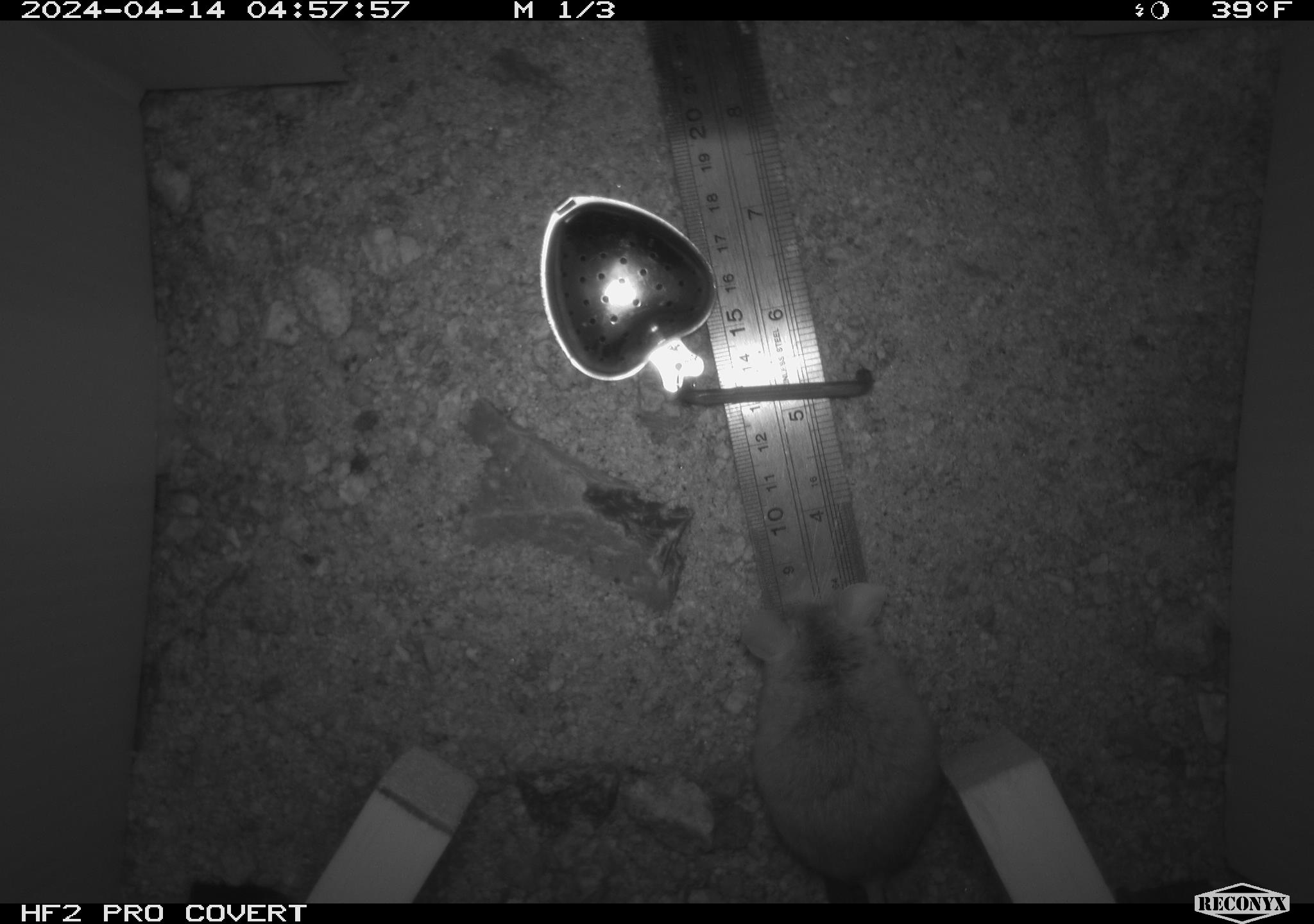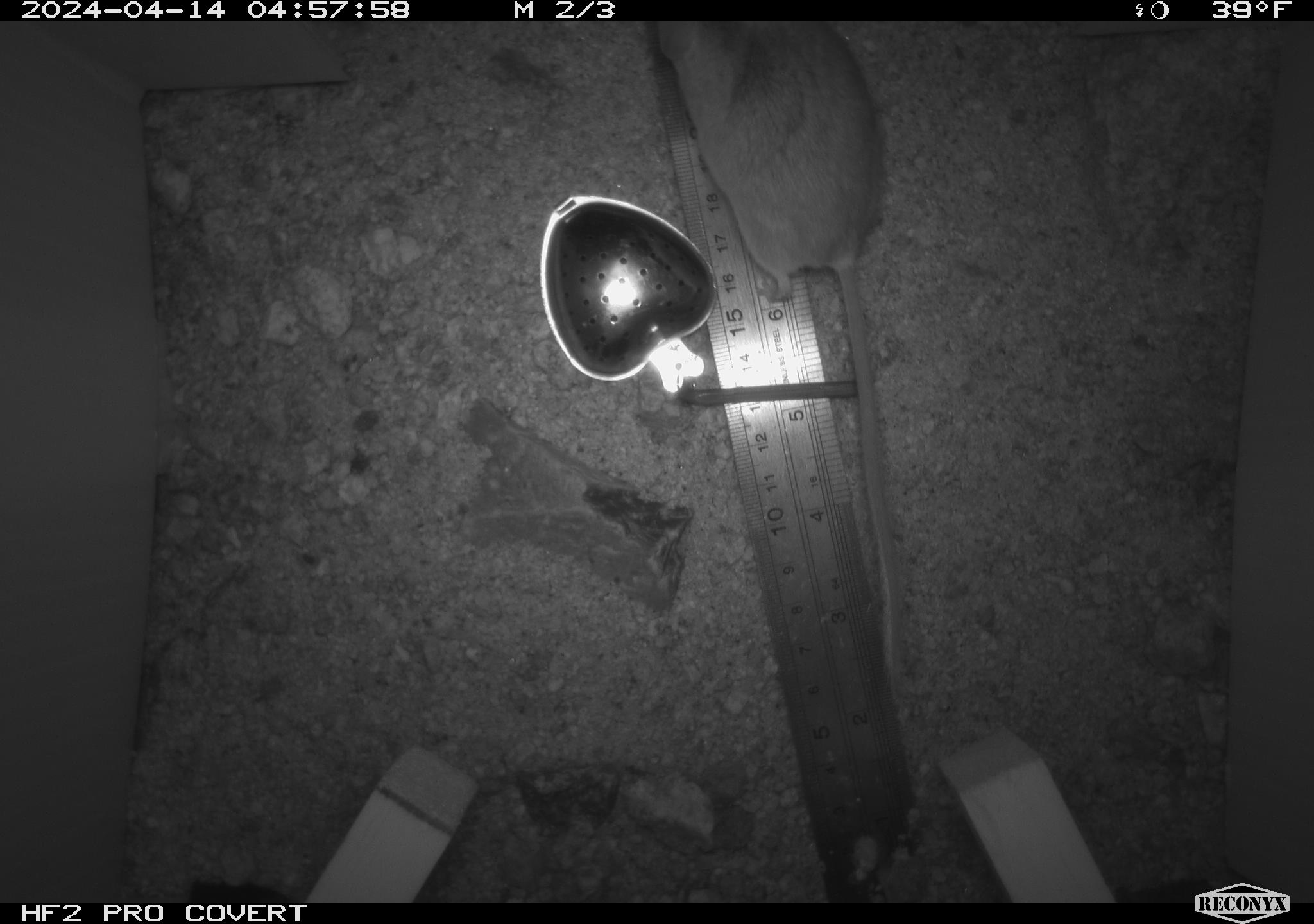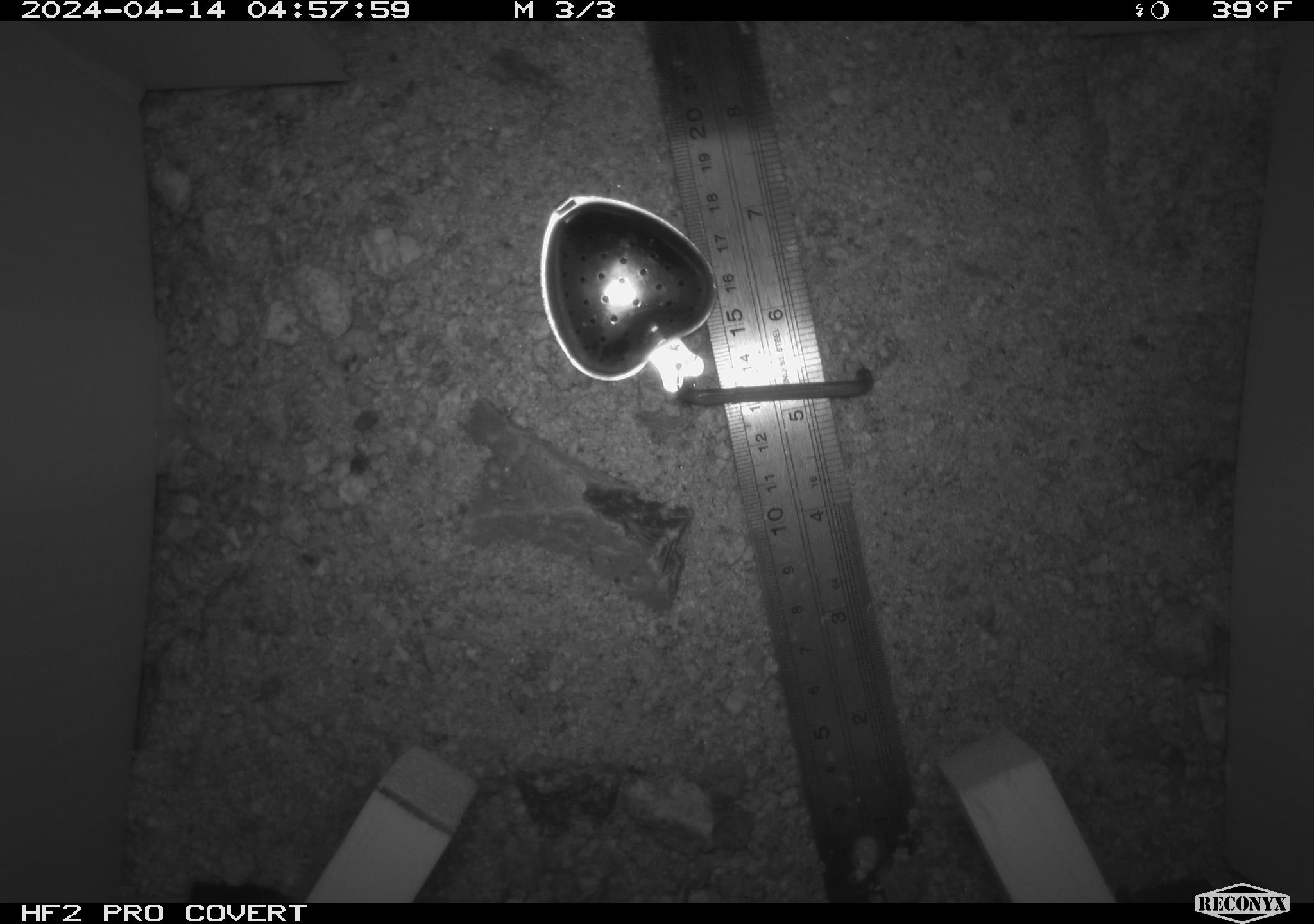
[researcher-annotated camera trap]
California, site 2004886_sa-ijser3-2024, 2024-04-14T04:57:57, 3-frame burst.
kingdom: Animalia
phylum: Chordata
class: Mammalia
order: Rodentia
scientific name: Rodentia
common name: mouse species